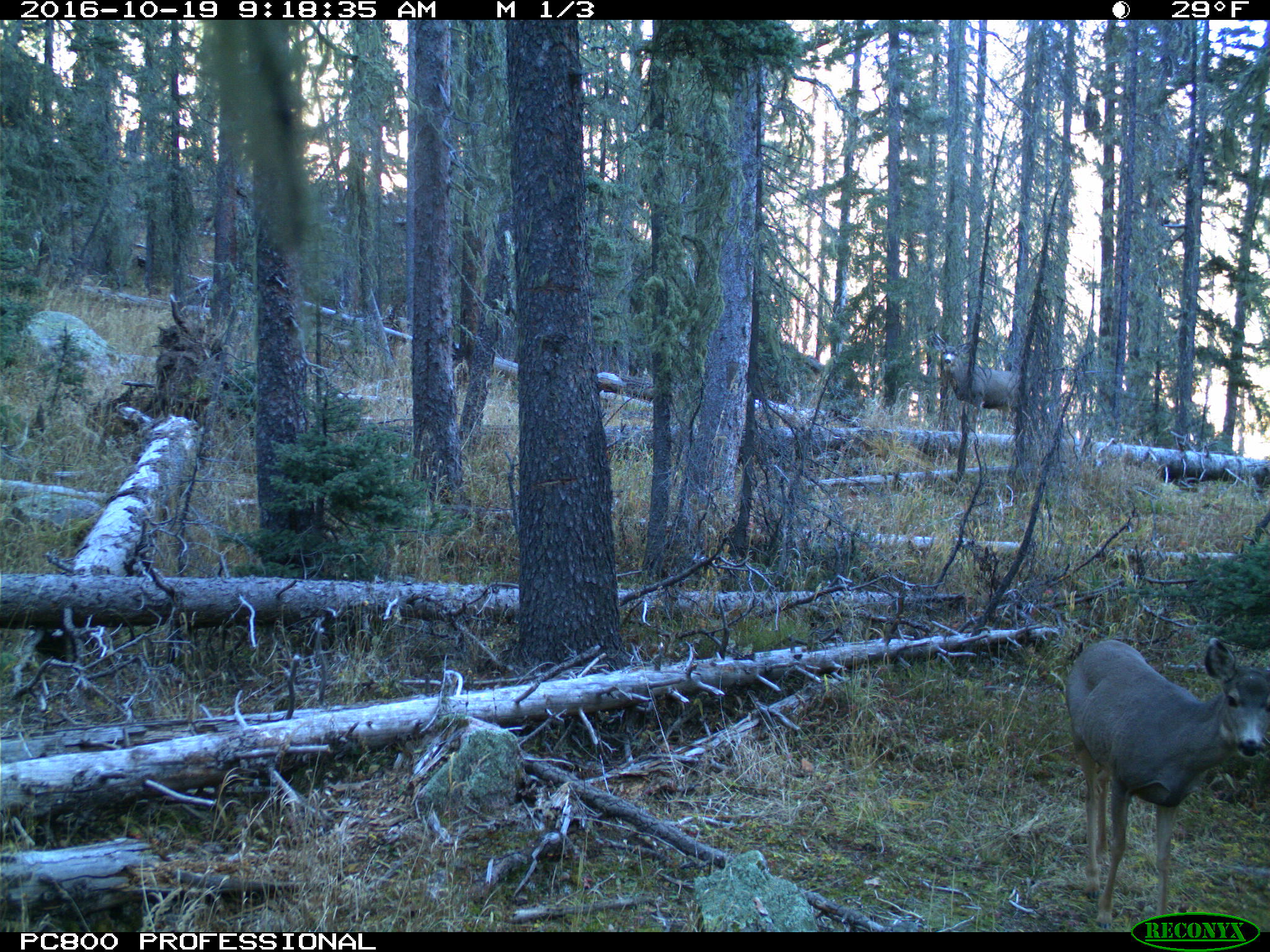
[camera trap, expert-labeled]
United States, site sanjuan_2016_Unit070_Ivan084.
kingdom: Animalia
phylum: Chordata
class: Mammalia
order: Artiodactyla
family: Cervidae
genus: Odocoileus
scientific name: Odocoileus hemionus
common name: mule deer